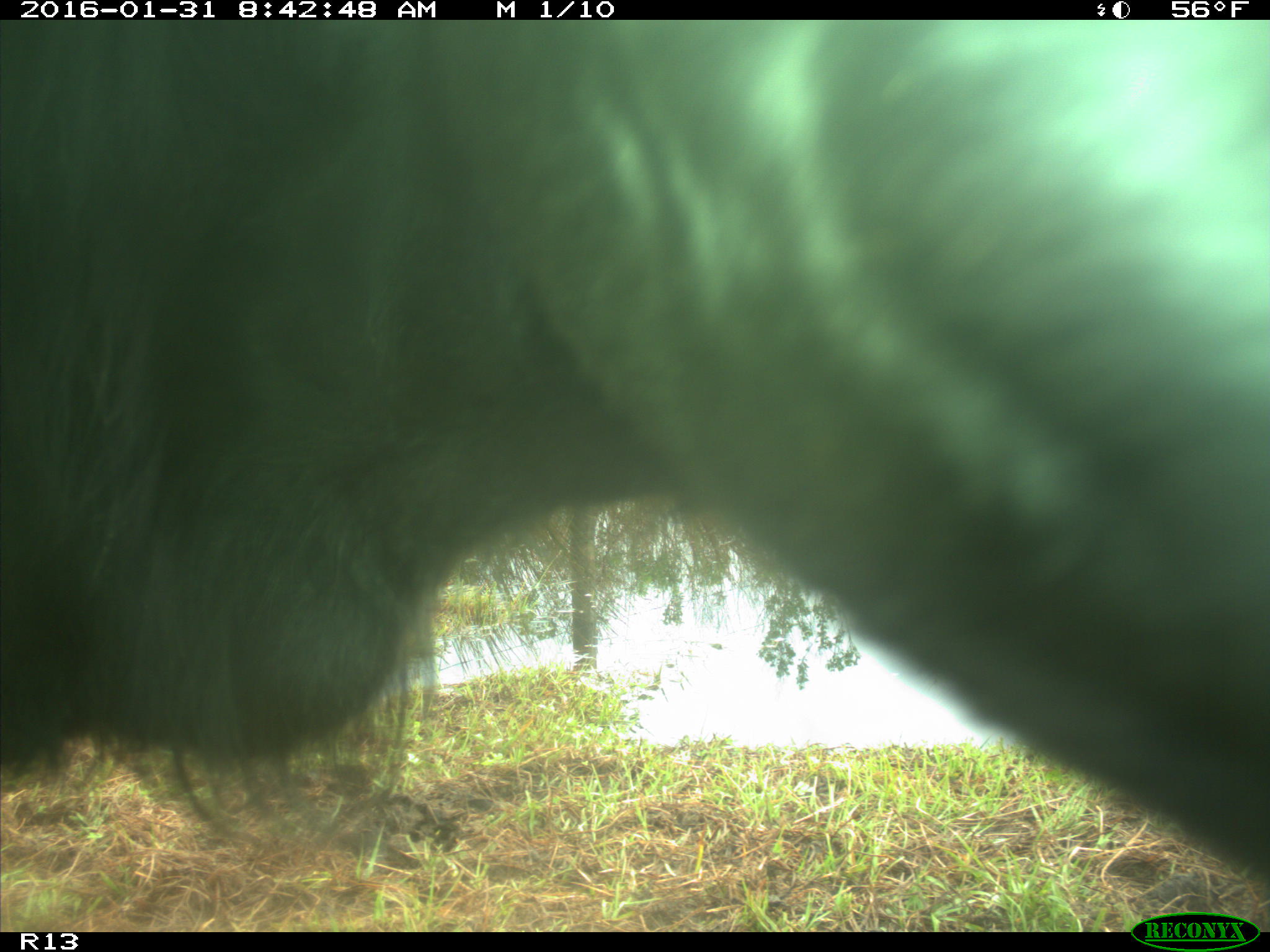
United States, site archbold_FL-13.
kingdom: Animalia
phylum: Chordata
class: Mammalia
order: Artiodactyla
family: Bovidae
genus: Bos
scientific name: Bos taurus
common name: domestic cow